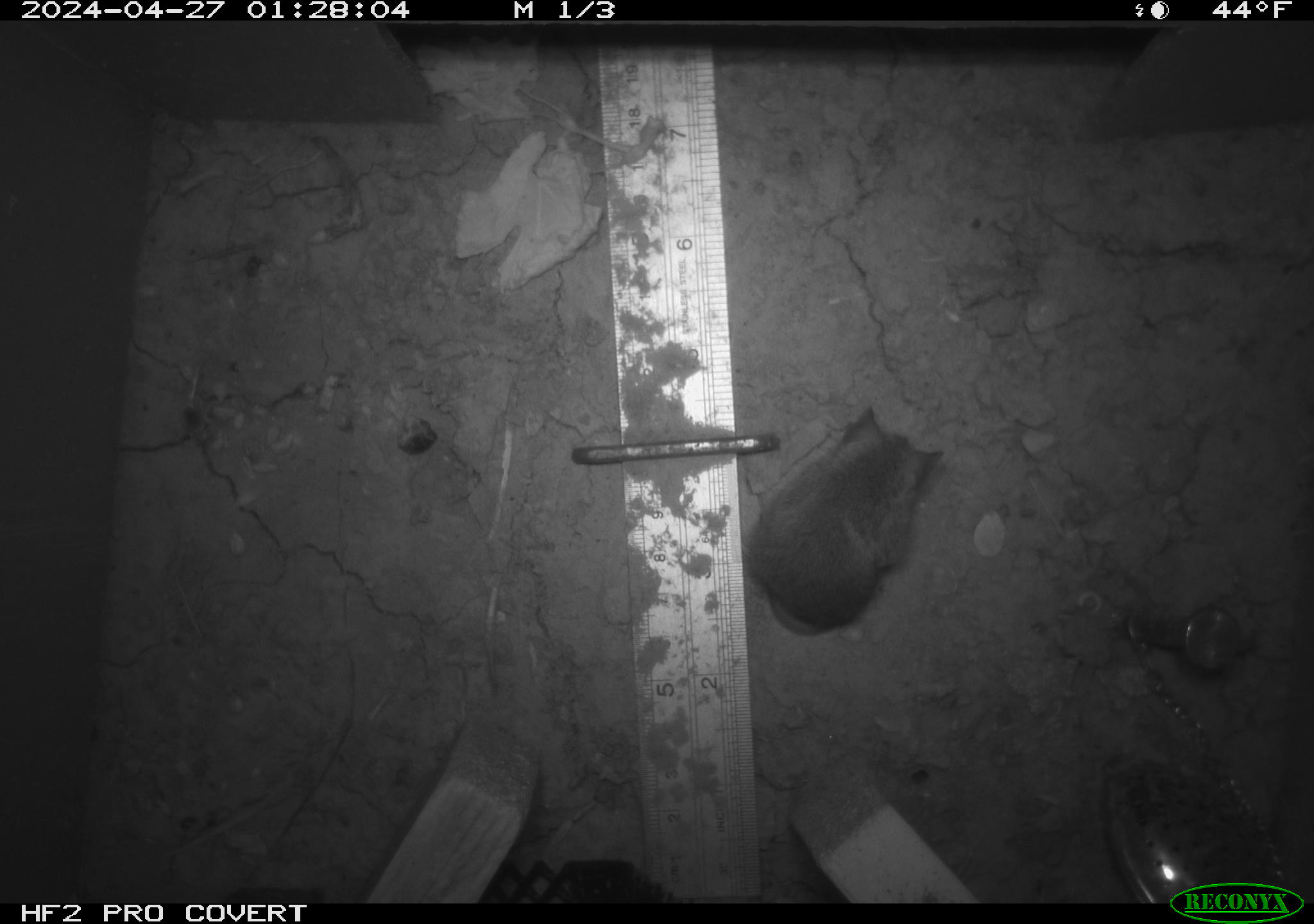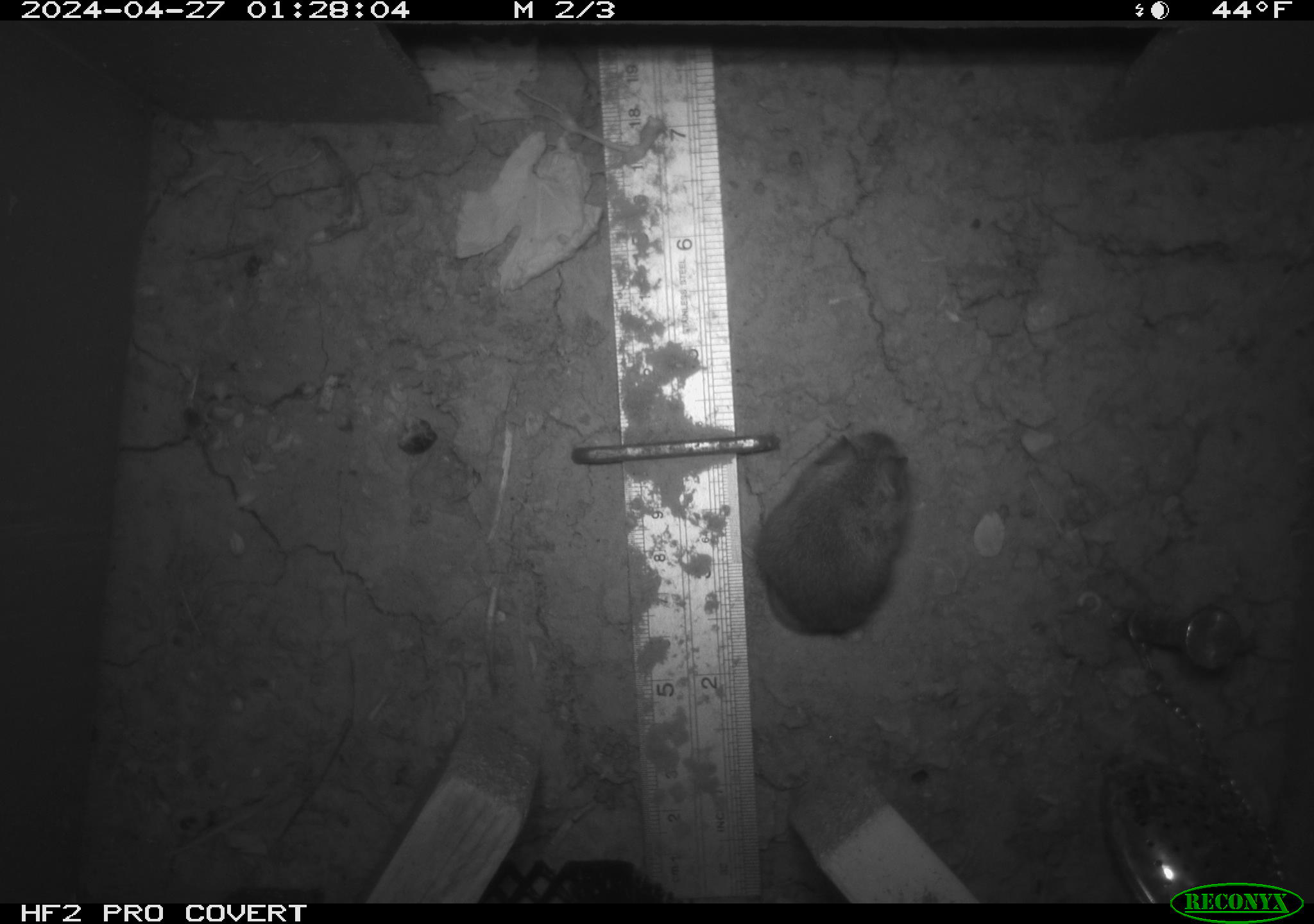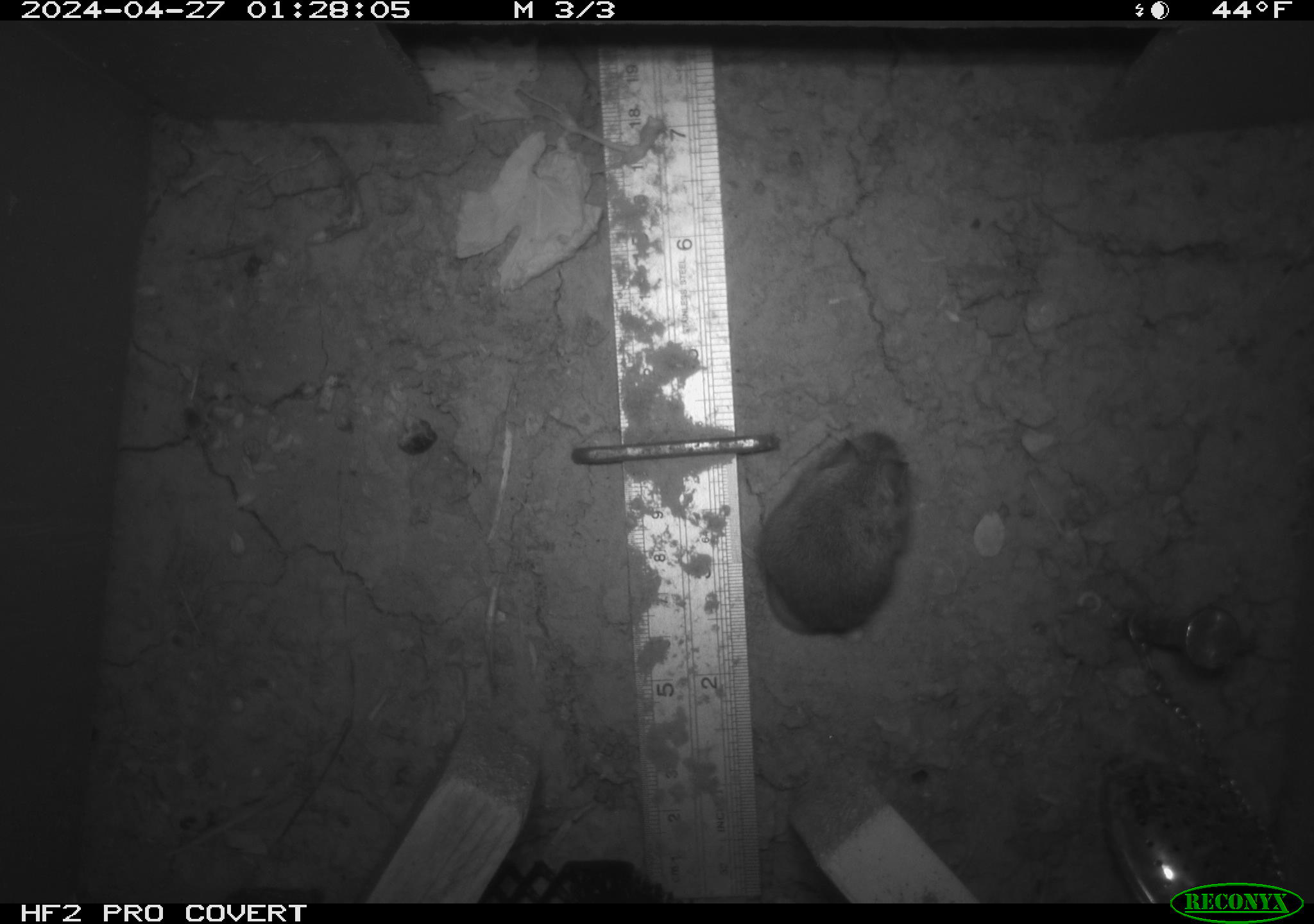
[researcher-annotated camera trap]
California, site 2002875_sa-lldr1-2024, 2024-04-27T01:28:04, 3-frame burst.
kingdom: Animalia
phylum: Chordata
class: Mammalia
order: Rodentia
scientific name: Rodentia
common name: mouse species